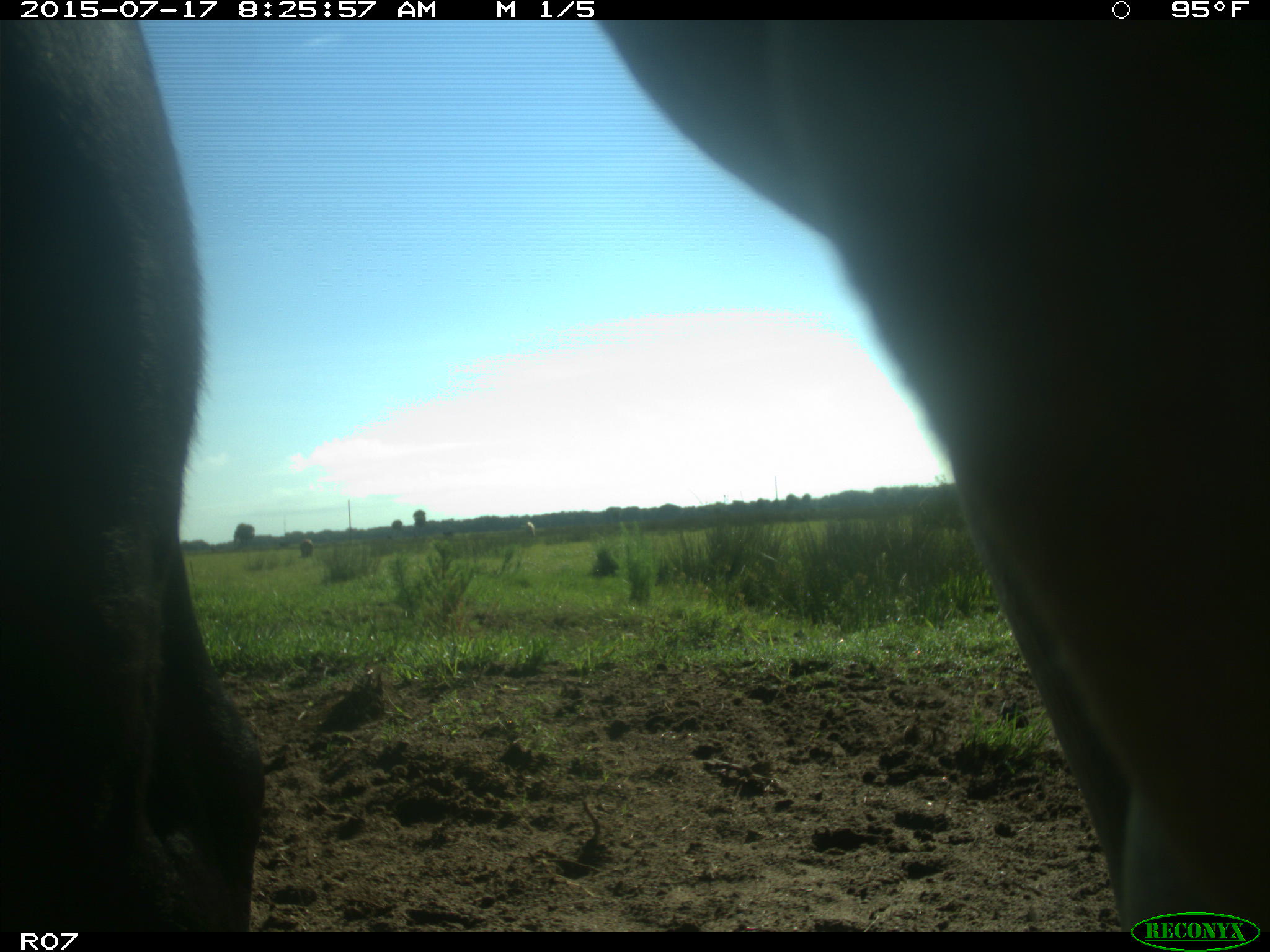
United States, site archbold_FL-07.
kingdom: Animalia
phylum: Chordata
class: Mammalia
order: Artiodactyla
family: Bovidae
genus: Bos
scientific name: Bos taurus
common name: domestic cow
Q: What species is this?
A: Bos taurus (domestic cow).